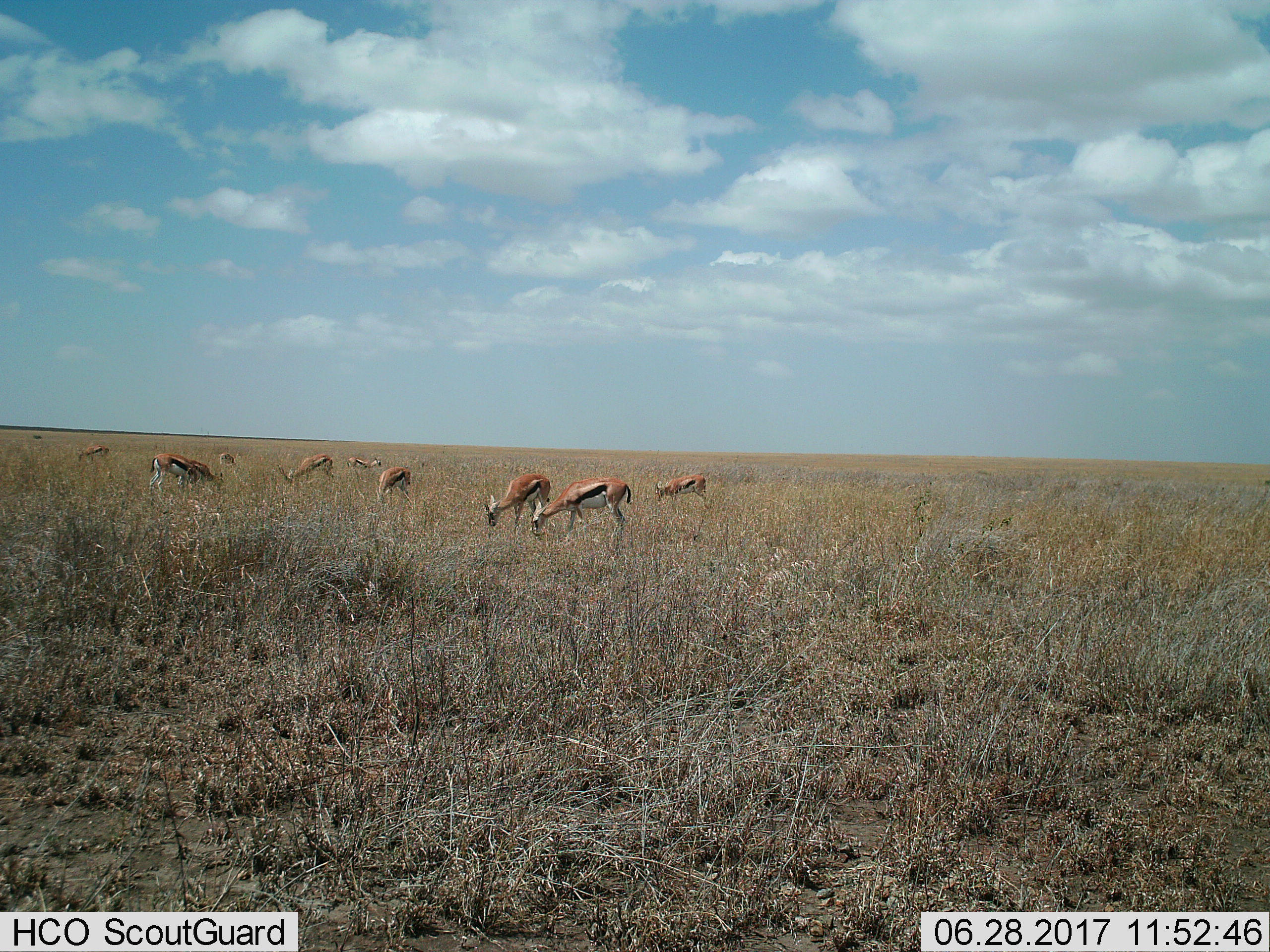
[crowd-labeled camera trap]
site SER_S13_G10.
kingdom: Animalia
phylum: Chordata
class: Mammalia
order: Artiodactyla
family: Bovidae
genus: Eudorcas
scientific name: Eudorcas thomsonii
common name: thomson's gazelle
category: gazellethomsons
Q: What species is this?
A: Gazellethomsons (thomson's gazelle) (Eudorcas thomsonii).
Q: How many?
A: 9.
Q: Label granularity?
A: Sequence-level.